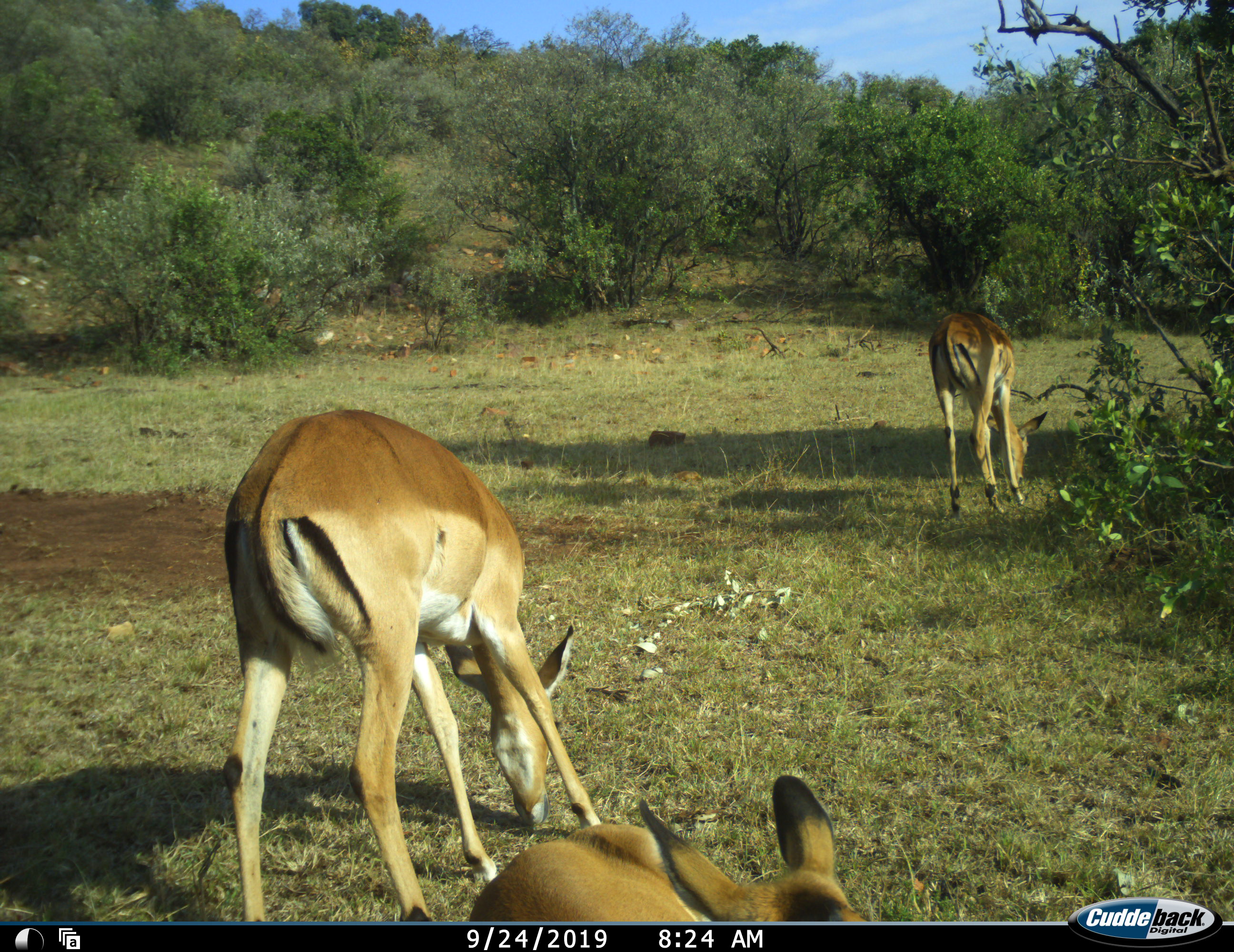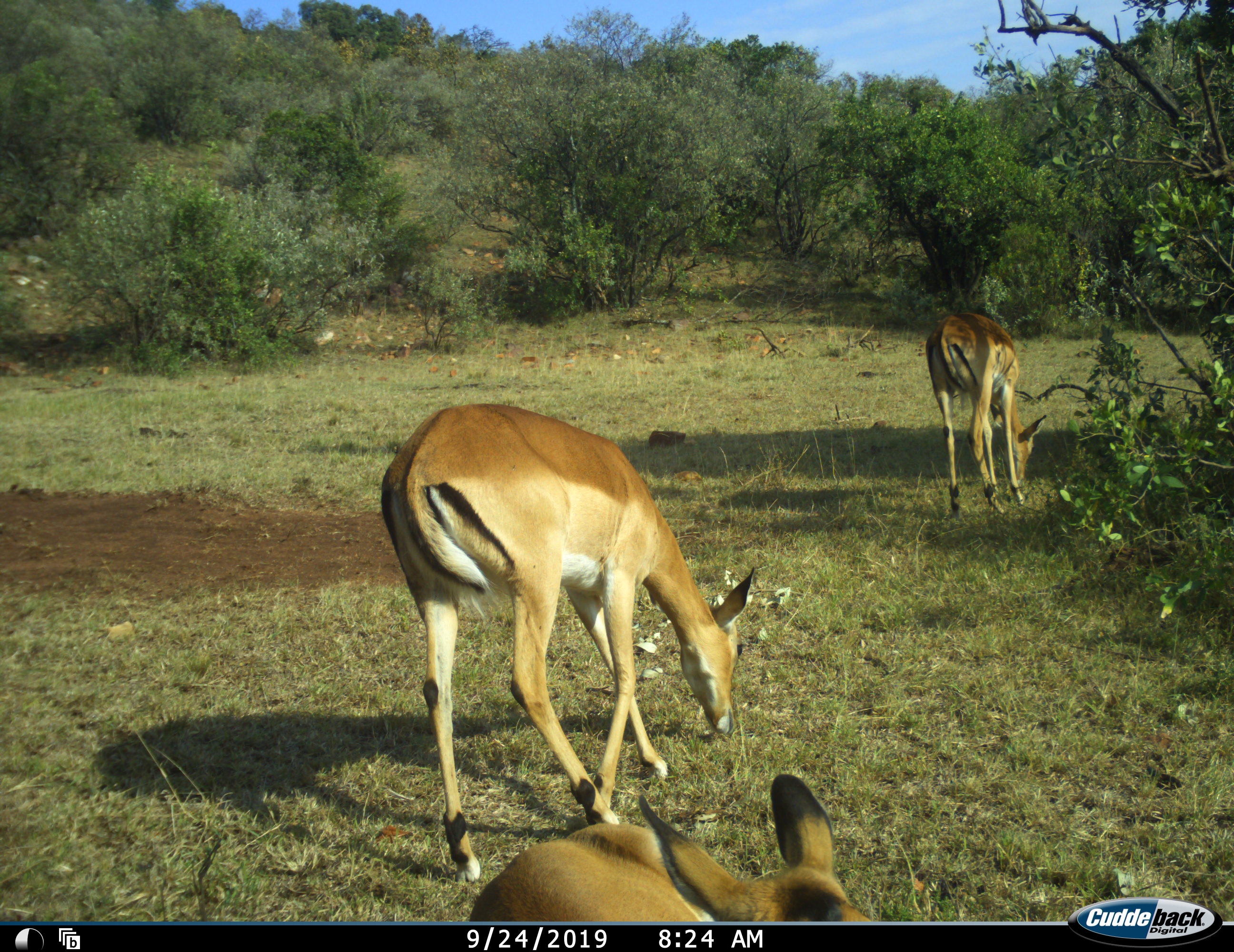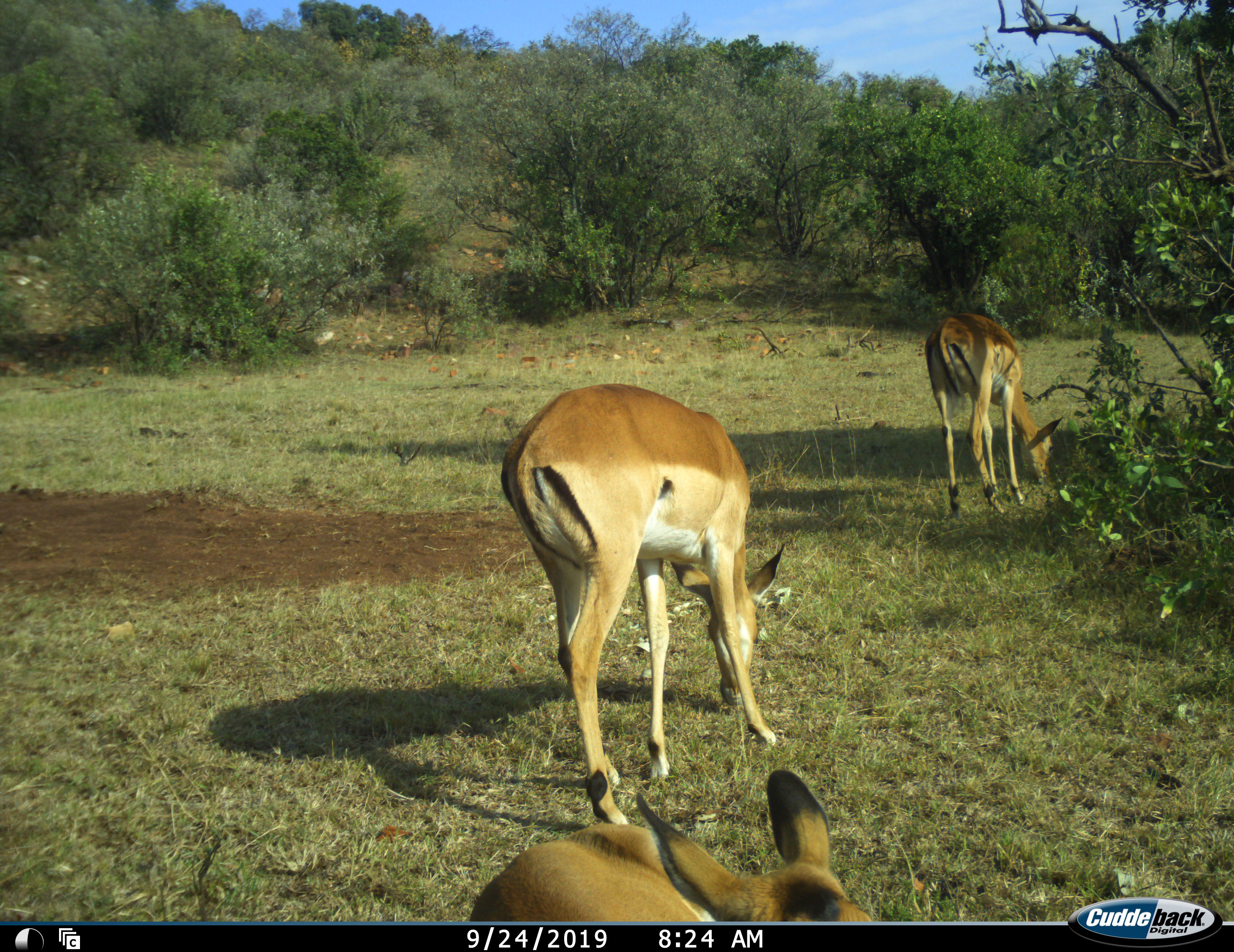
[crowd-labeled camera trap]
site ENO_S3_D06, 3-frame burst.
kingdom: Animalia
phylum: Chordata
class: Mammalia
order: Artiodactyla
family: Bovidae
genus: Aepyceros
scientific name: Aepyceros melampus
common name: impala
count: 3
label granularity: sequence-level